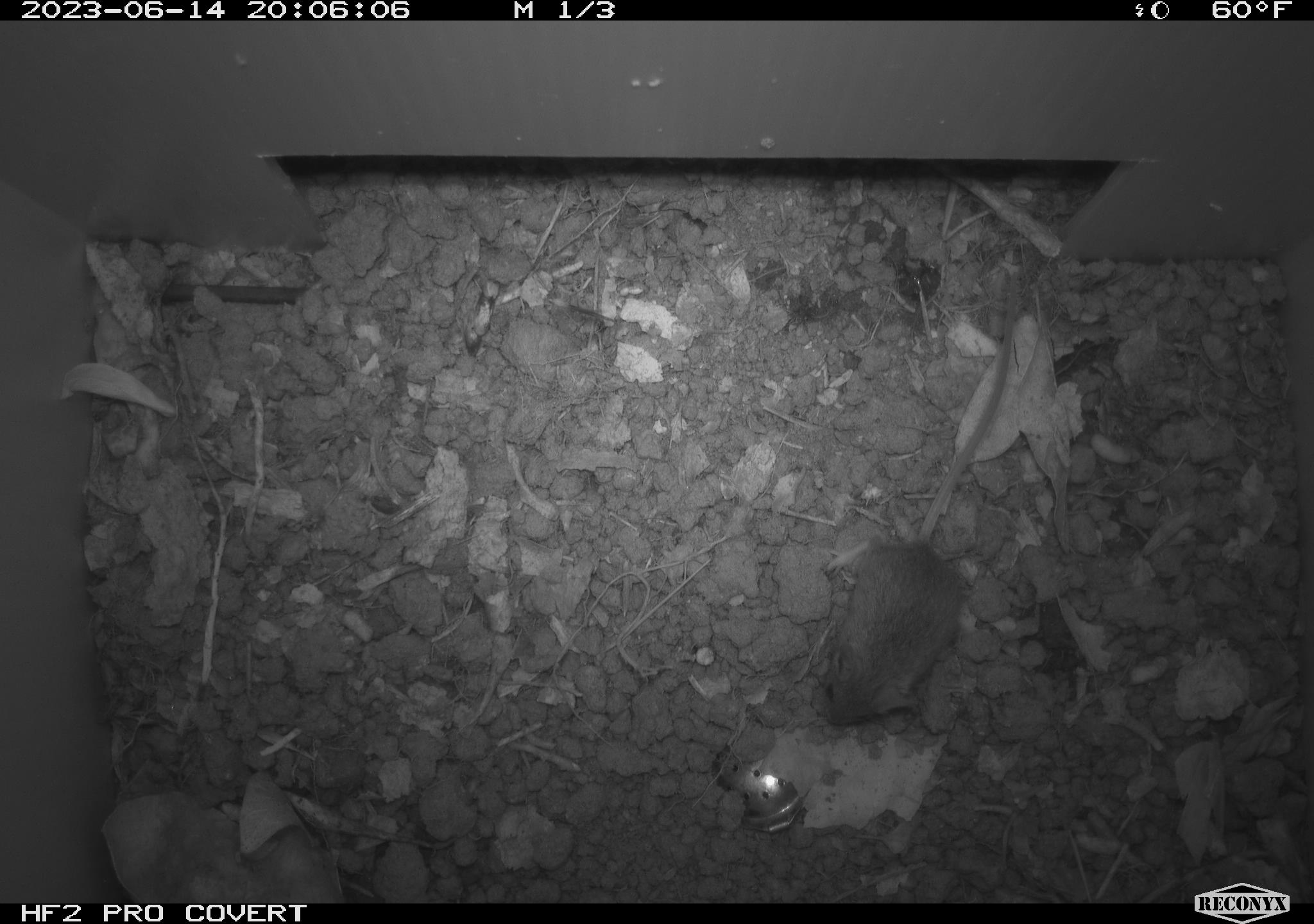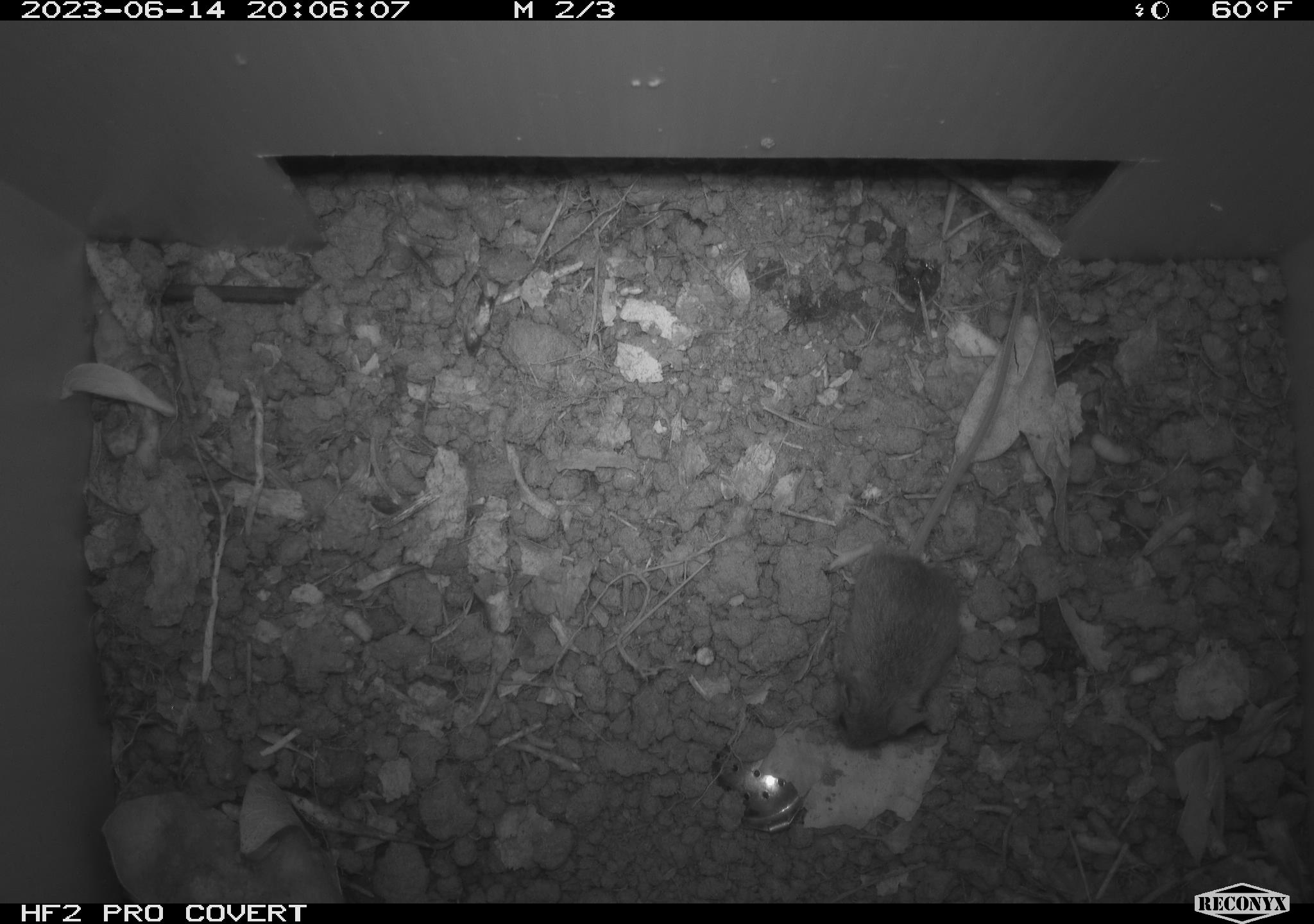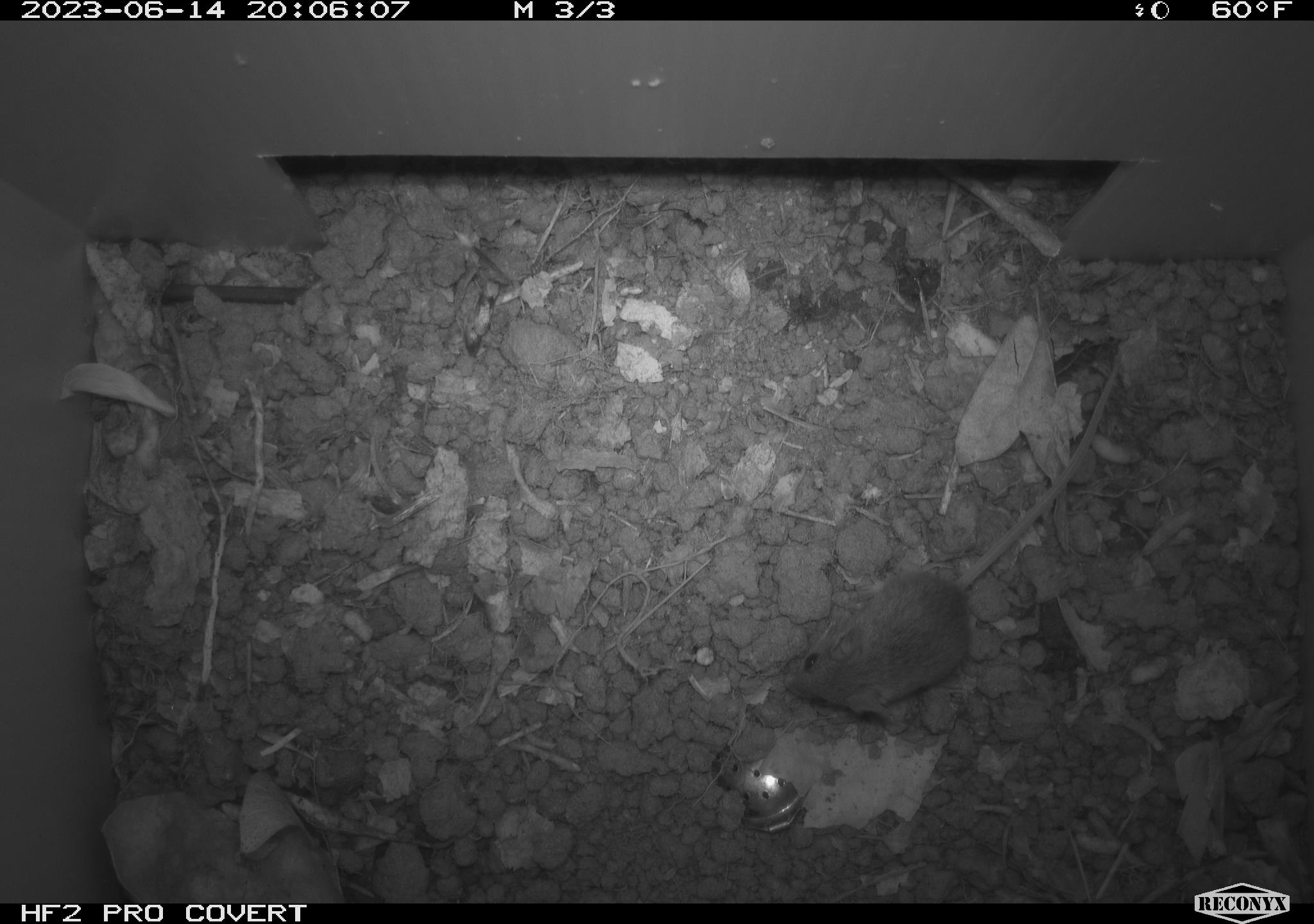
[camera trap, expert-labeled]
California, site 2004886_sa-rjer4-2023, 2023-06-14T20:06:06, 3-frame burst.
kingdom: Animalia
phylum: Chordata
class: Mammalia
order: Rodentia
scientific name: Rodentia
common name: mouse species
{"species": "mouse species (Rodentia)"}